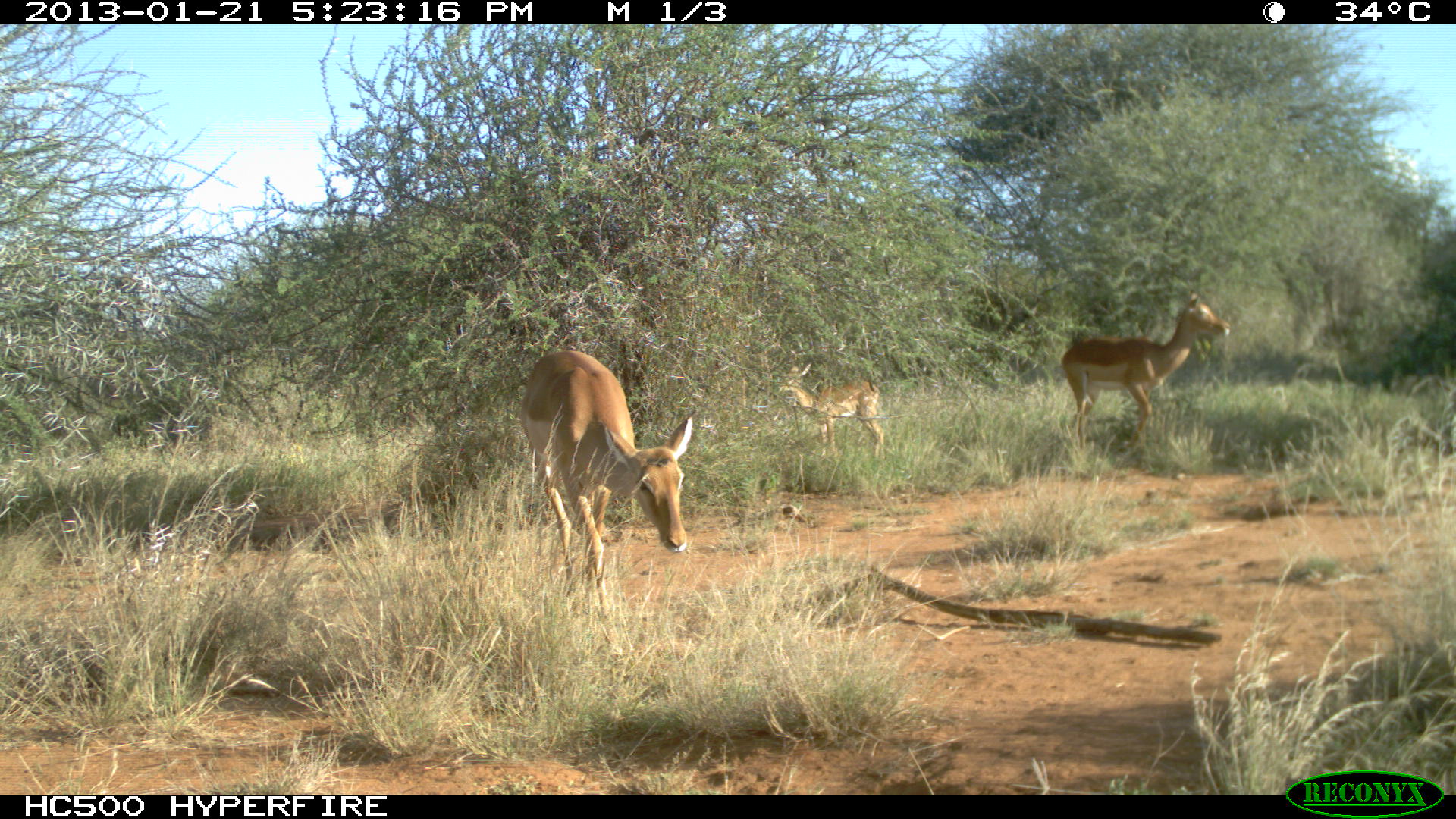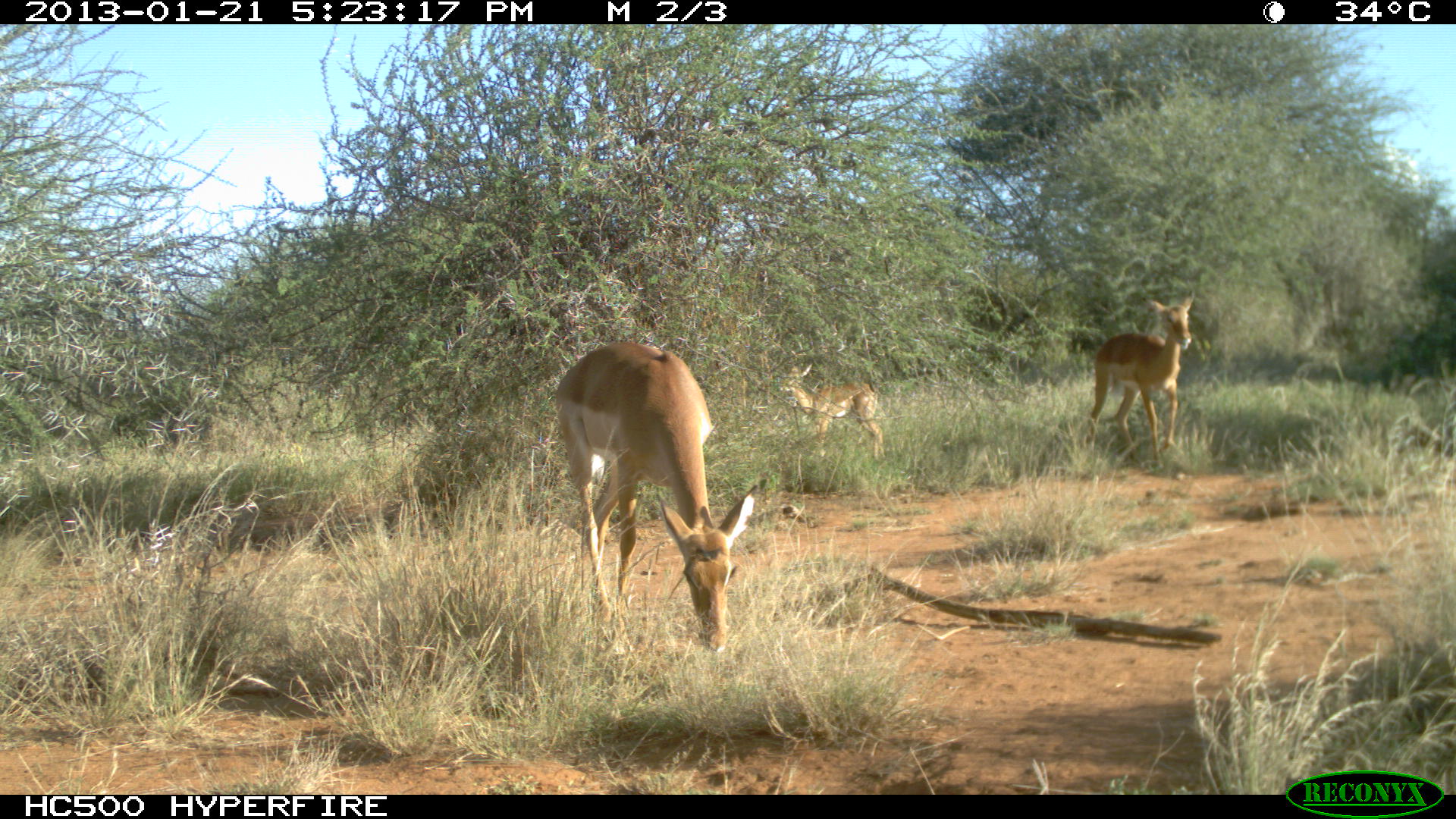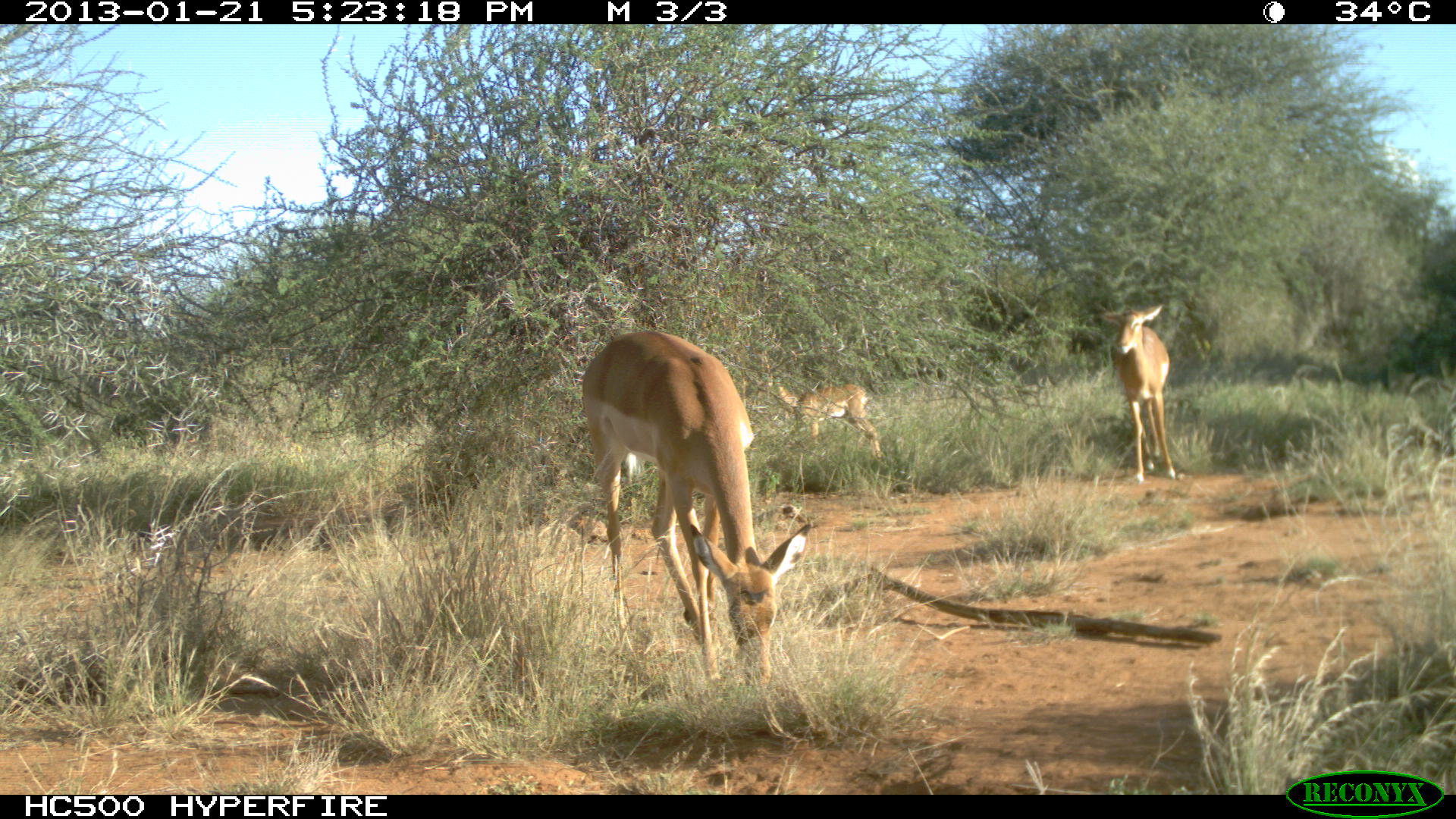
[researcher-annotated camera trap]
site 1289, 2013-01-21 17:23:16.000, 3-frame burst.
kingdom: Animalia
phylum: Chordata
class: Mammalia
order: Artiodactyla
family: Bovidae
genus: Aepyceros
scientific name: Aepyceros melampus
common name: impala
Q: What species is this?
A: Aepyceros melampus (impala).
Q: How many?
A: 3.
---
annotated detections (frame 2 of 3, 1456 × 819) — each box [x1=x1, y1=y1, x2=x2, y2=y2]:
aepyceros melampus: [x1=555, y1=341, x2=759, y2=654]; [x1=1081, y1=293, x2=1192, y2=467]; [x1=777, y1=360, x2=885, y2=463]